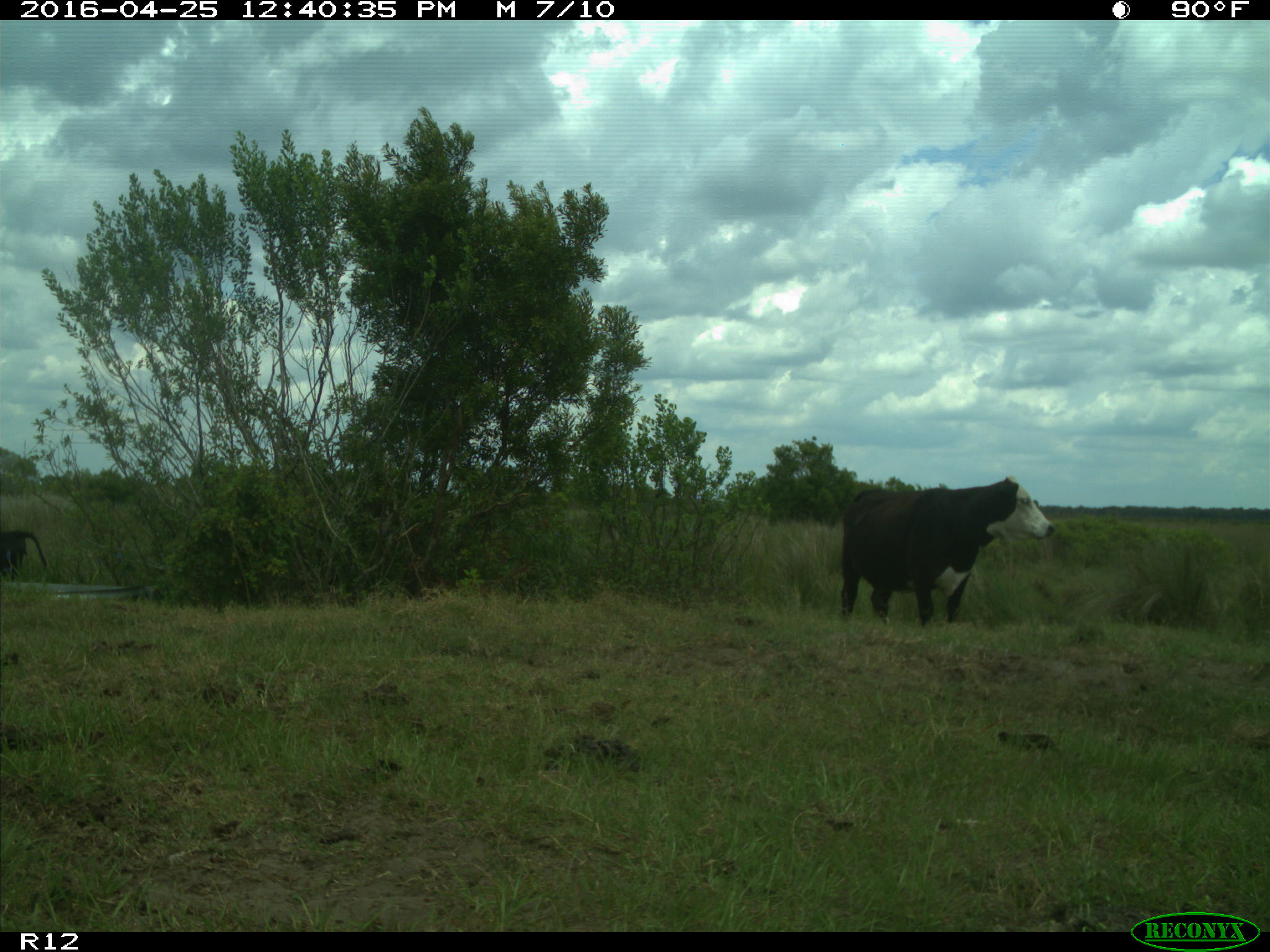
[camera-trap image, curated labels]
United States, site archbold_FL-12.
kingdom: Animalia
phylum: Chordata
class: Mammalia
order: Artiodactyla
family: Bovidae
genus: Bos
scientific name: Bos taurus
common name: domestic cow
Bos taurus (domestic cow).